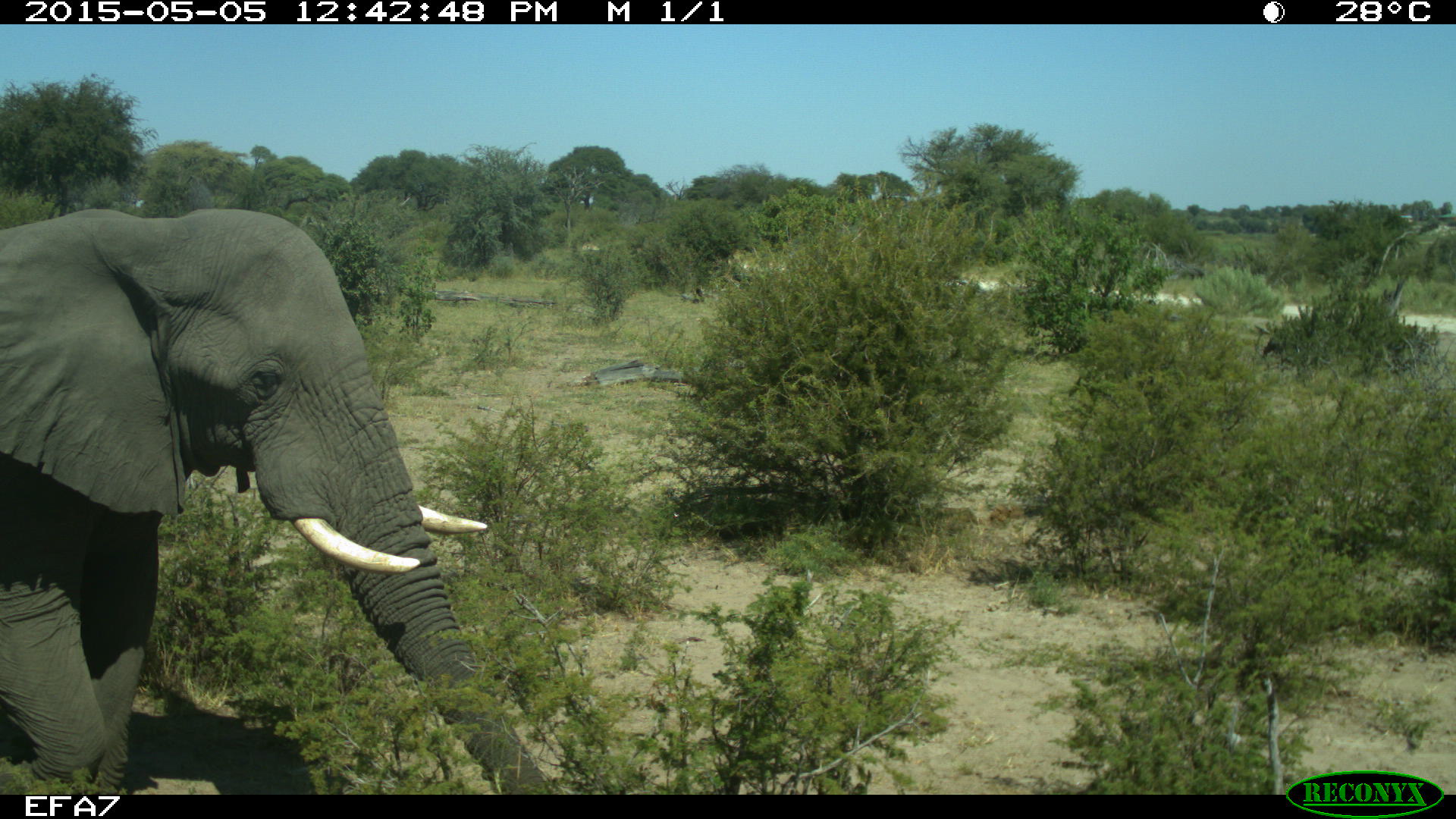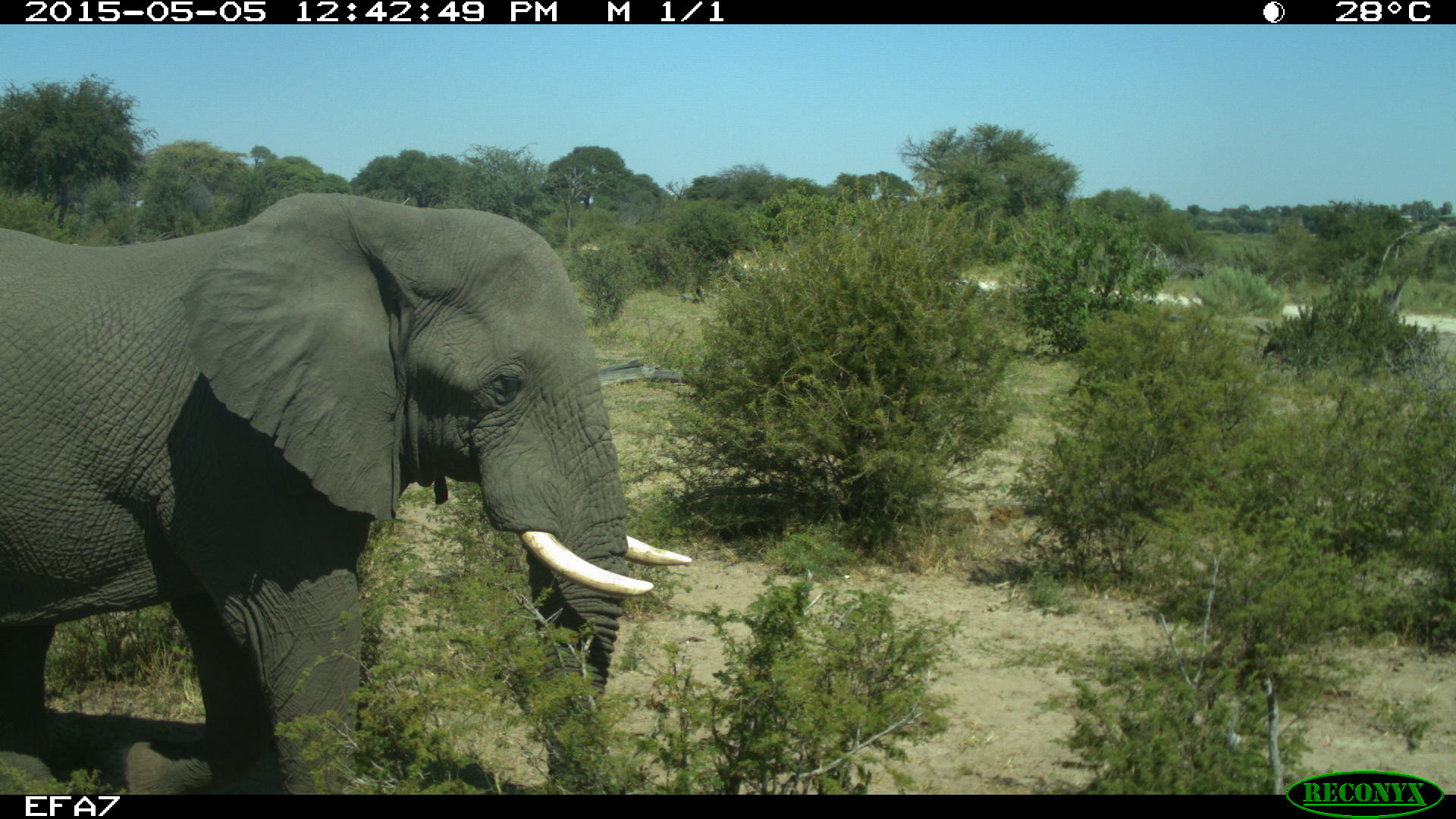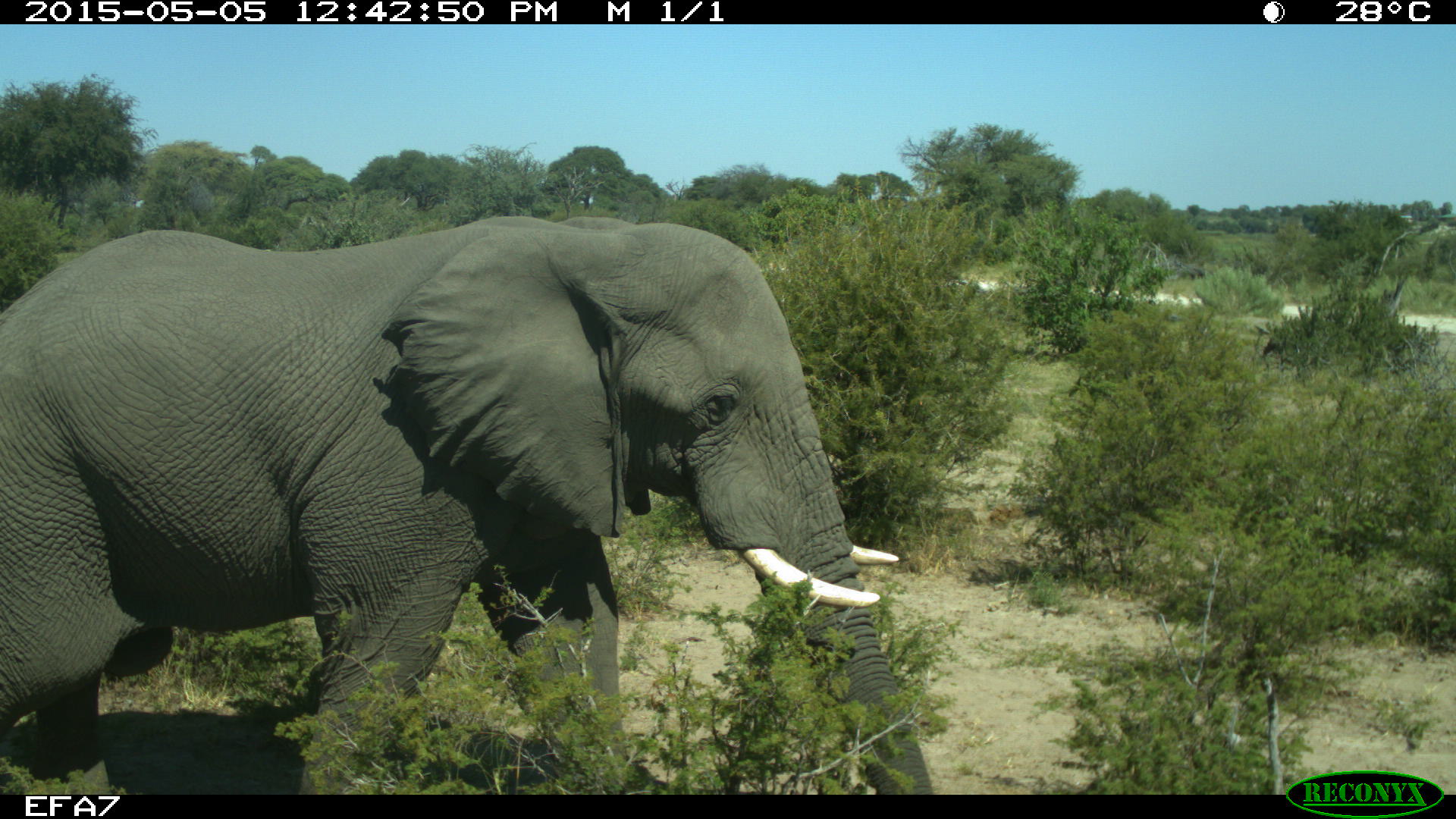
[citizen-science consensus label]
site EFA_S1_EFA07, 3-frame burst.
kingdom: Animalia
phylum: Chordata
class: Mammalia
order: Proboscidea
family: Elephantidae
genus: Loxodonta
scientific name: Loxodonta africana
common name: african bush elephant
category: elephant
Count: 1.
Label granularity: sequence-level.